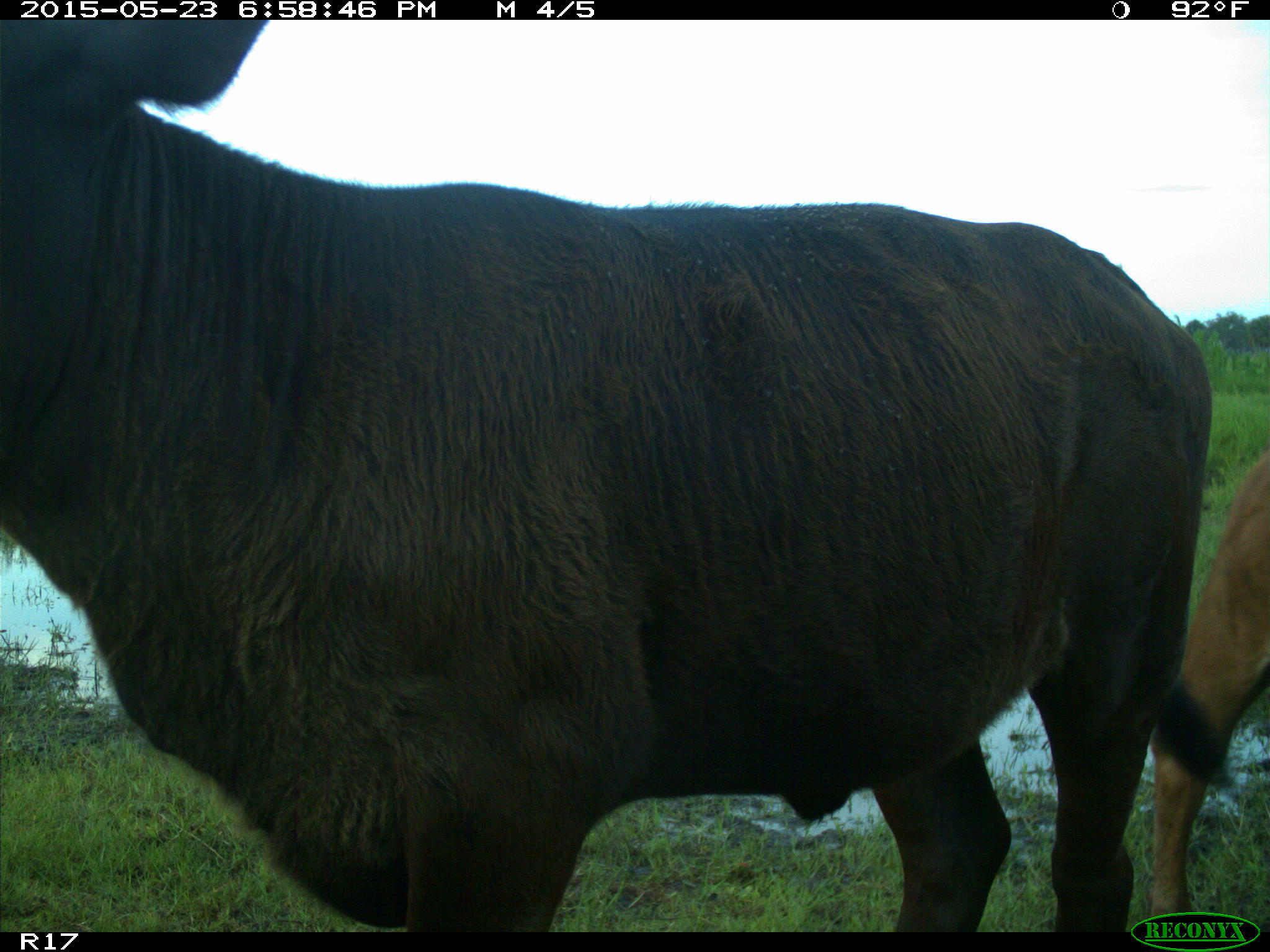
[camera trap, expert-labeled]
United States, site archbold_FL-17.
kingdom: Animalia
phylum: Chordata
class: Mammalia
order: Artiodactyla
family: Bovidae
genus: Bos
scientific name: Bos taurus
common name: domestic cow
Bos taurus (domestic cow).